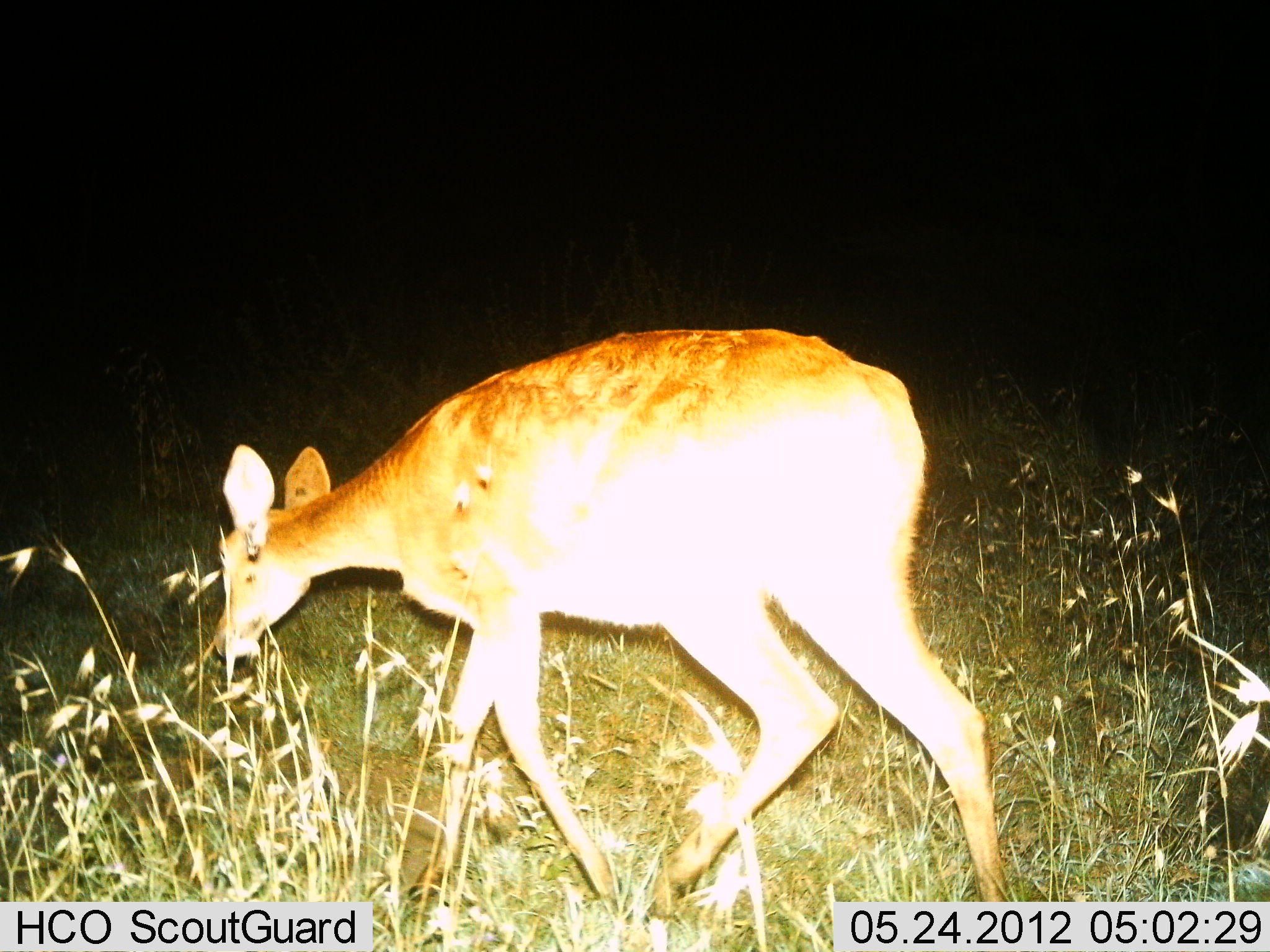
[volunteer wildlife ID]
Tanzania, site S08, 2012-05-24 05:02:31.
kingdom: Animalia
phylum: Chordata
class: Mammalia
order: Artiodactyla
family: Bovidae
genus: Redunca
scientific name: Redunca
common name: reedbuck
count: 1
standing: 10%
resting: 0%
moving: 30%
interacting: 0%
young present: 0%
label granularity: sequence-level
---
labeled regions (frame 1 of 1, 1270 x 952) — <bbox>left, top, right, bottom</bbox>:
animal: <bbox>214, 325, 1005, 942</bbox>